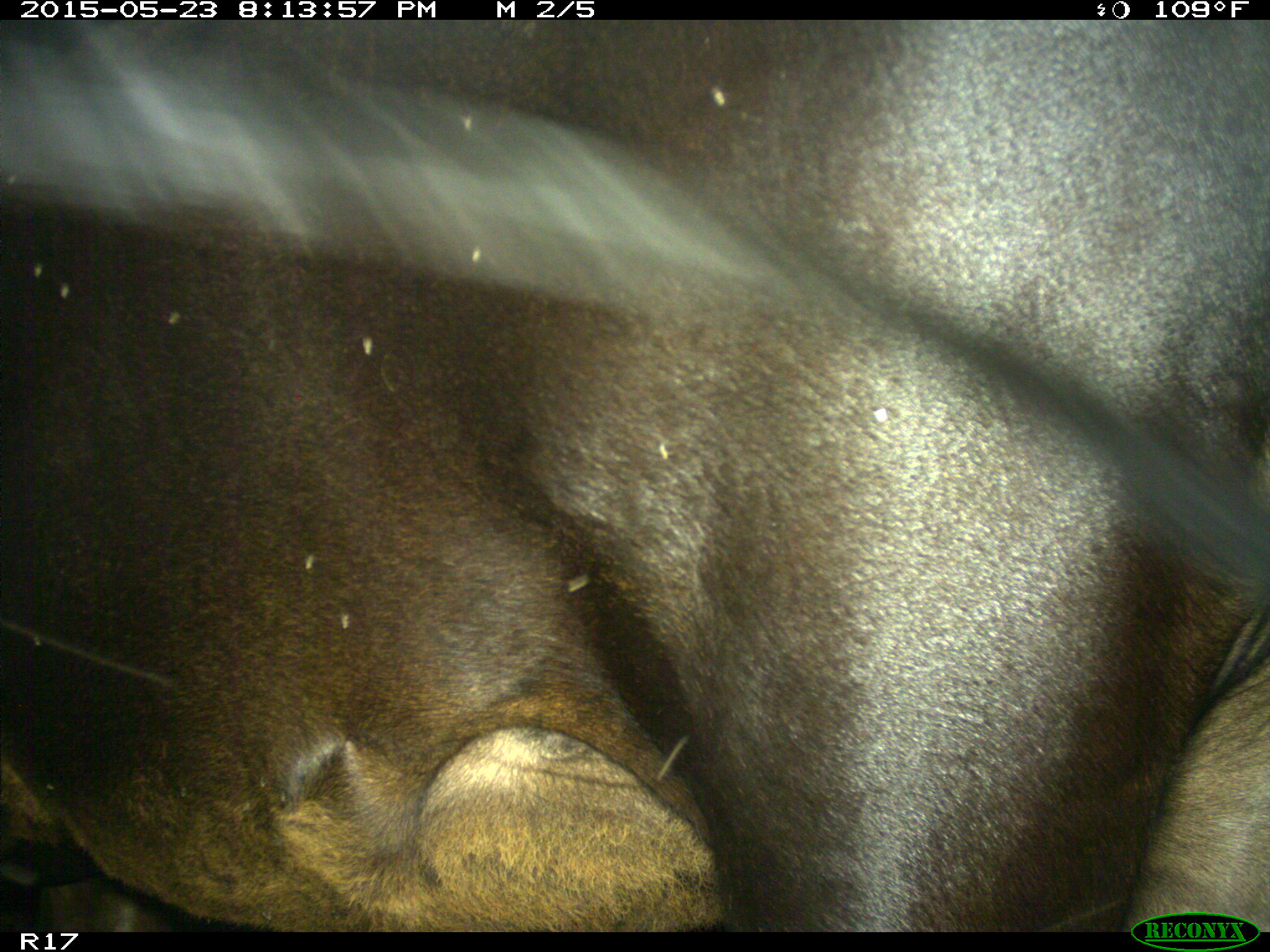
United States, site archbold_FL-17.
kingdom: Animalia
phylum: Chordata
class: Mammalia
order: Artiodactyla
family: Bovidae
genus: Bos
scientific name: Bos taurus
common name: domestic cow